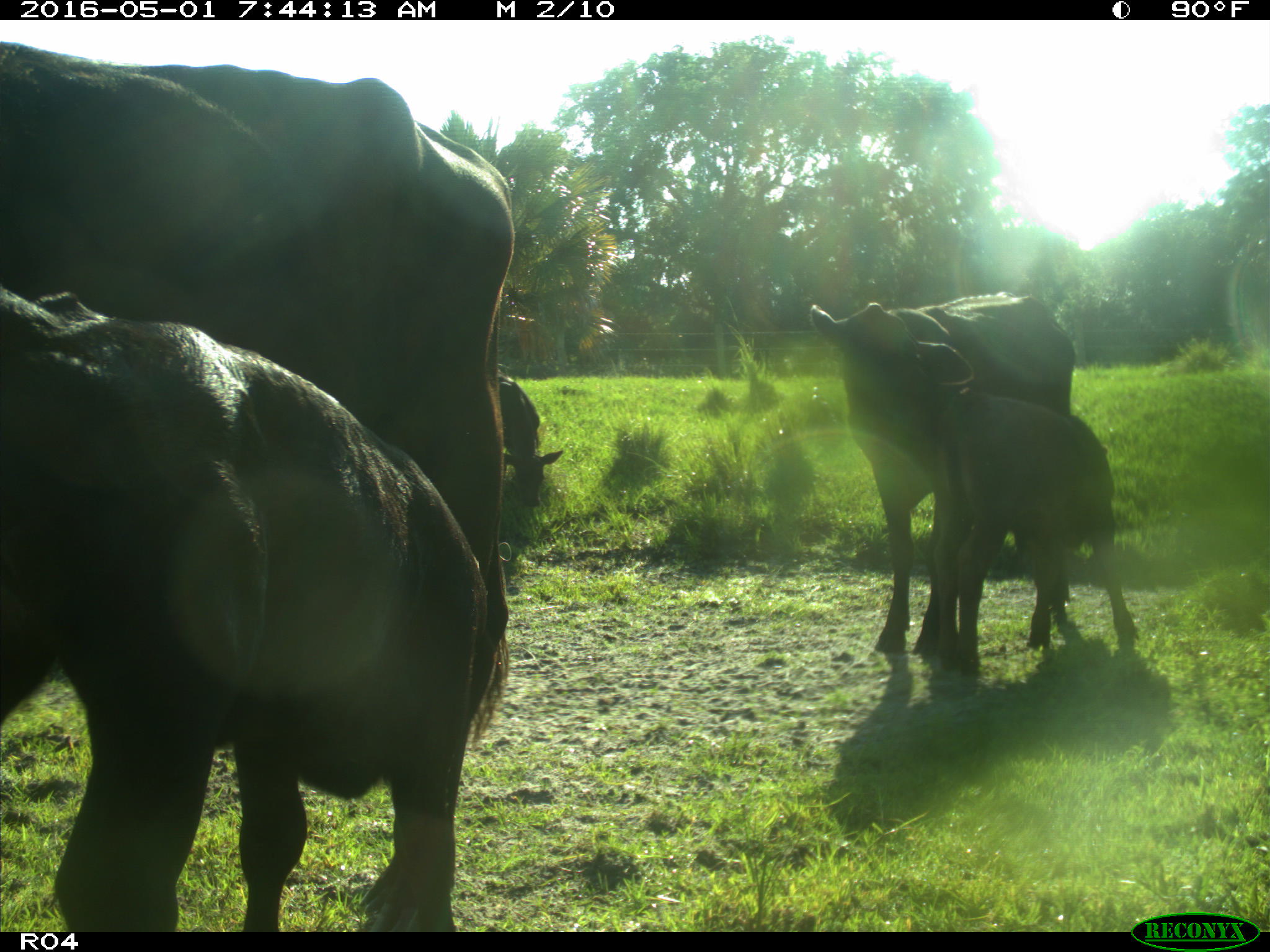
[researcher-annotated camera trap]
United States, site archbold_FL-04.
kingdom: Animalia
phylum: Chordata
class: Mammalia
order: Artiodactyla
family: Bovidae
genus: Bos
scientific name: Bos taurus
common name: domestic cow